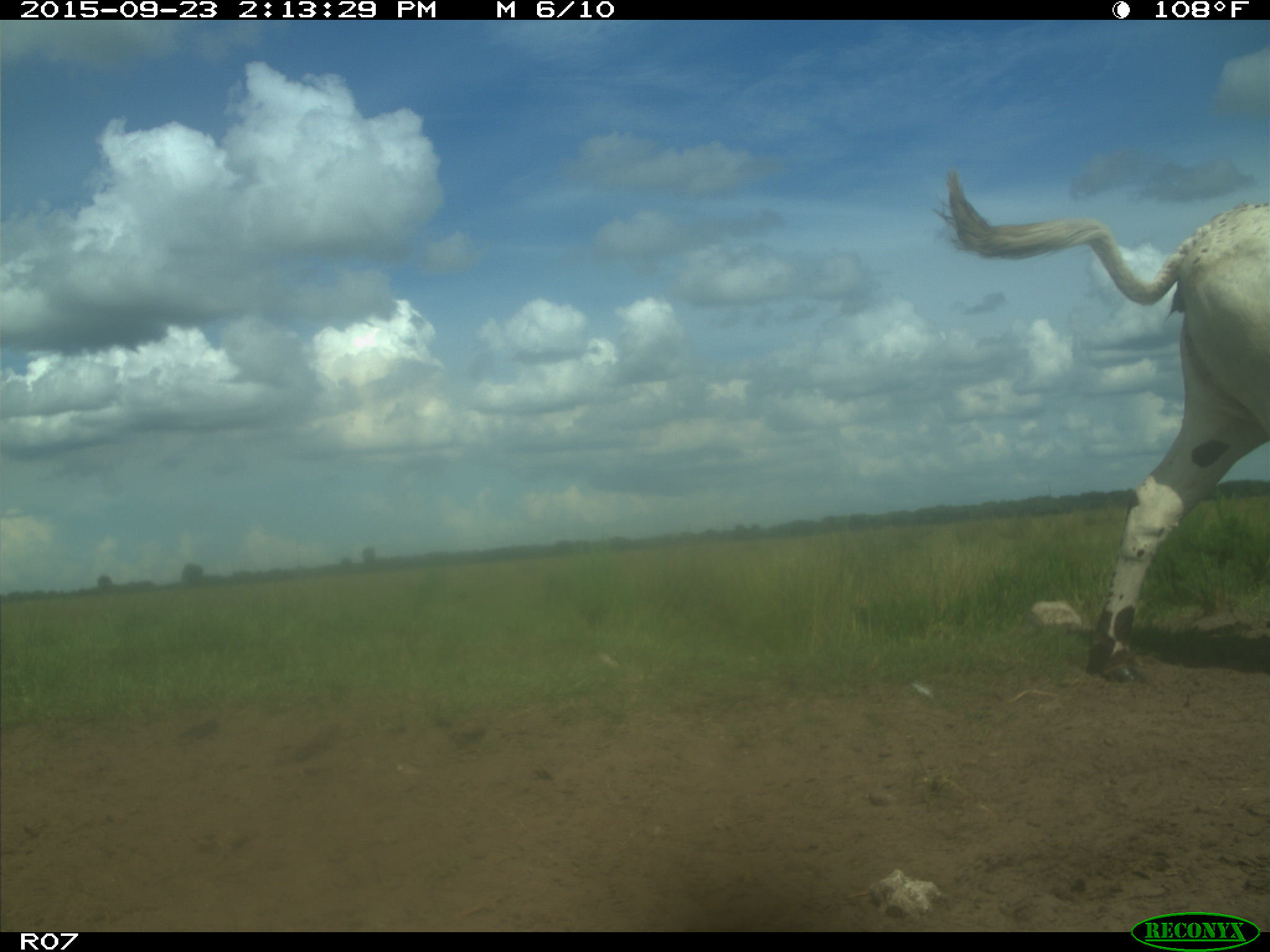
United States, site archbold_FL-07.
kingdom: Animalia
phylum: Chordata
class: Mammalia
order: Artiodactyla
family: Bovidae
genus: Bos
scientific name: Bos taurus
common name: domestic cow